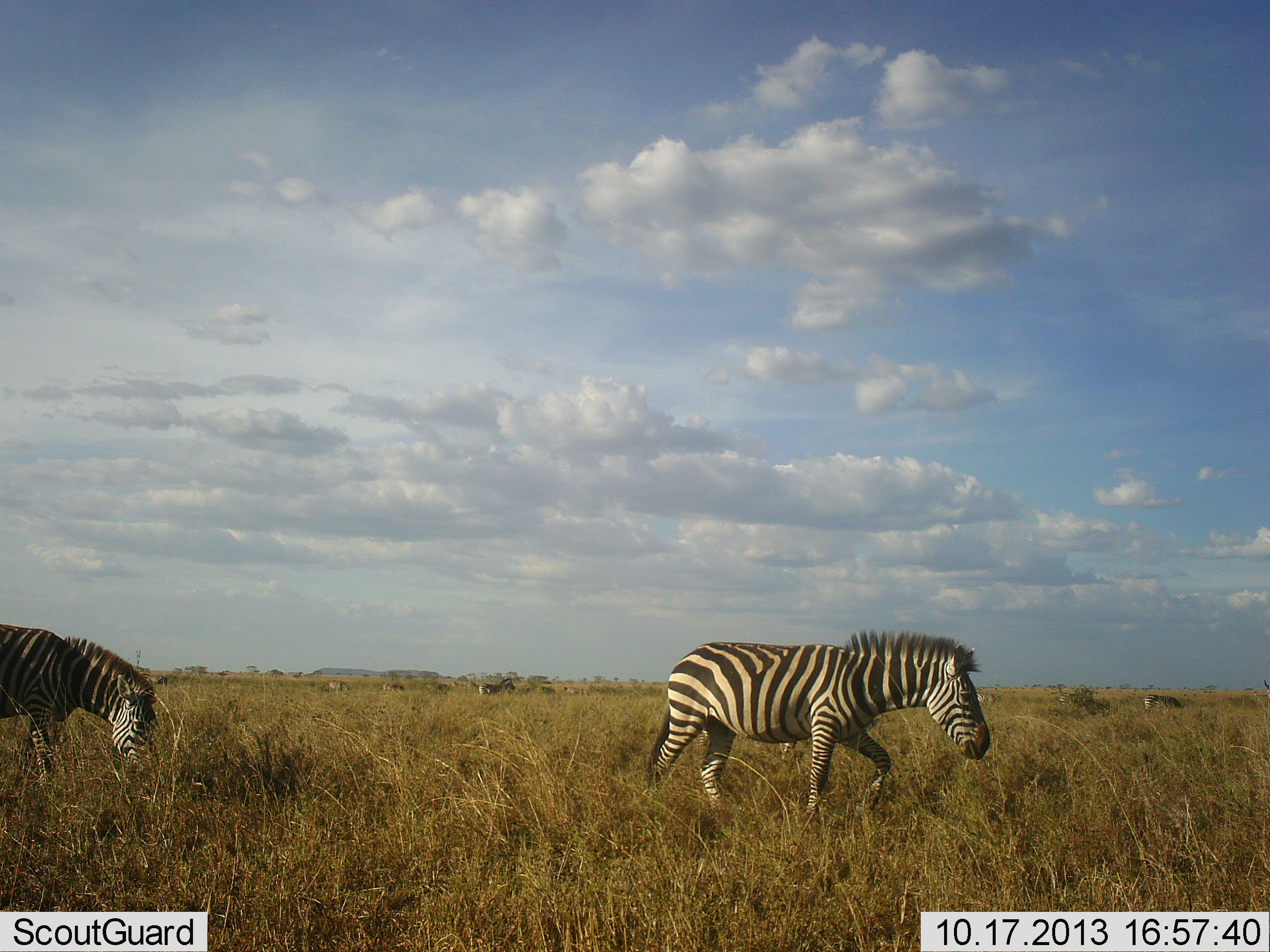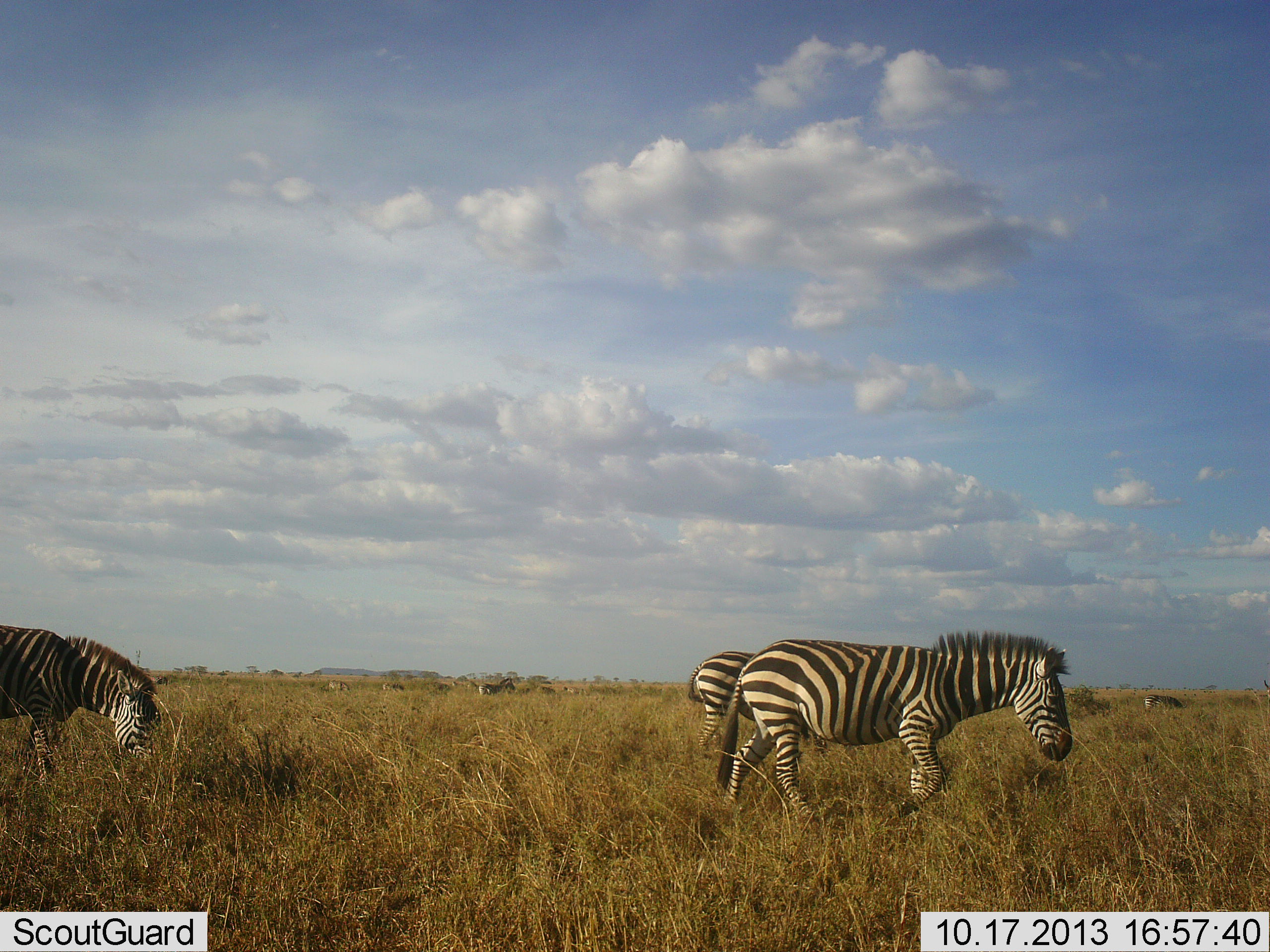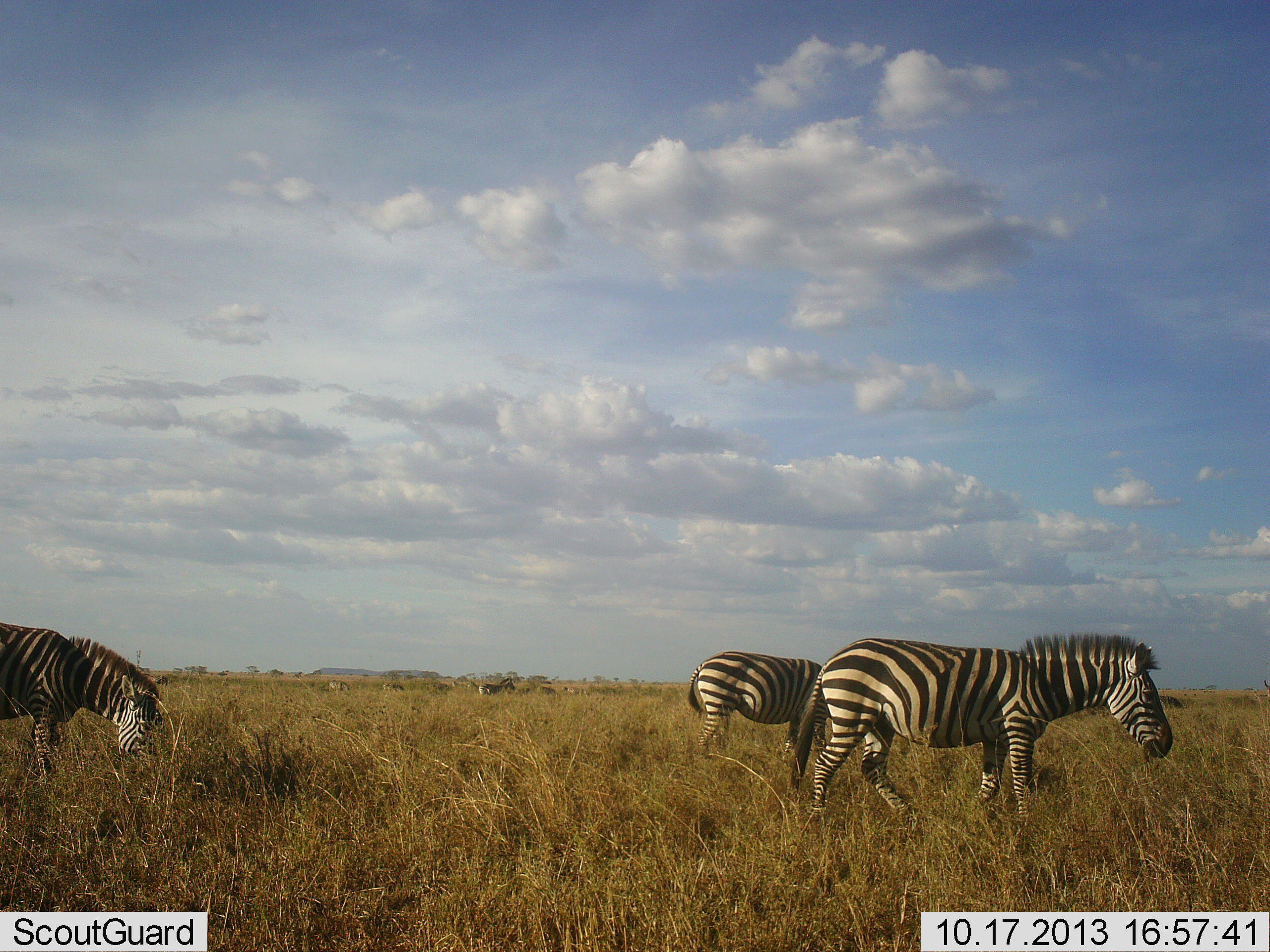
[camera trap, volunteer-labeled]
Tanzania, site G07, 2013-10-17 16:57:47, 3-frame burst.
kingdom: Animalia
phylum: Chordata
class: Mammalia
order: Perissodactyla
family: Equidae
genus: Equus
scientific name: Equus quagga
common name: plains zebra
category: zebra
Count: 3.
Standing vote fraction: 67%.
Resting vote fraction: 0%.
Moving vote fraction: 83%.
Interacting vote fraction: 0%.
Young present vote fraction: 0%.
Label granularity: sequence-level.